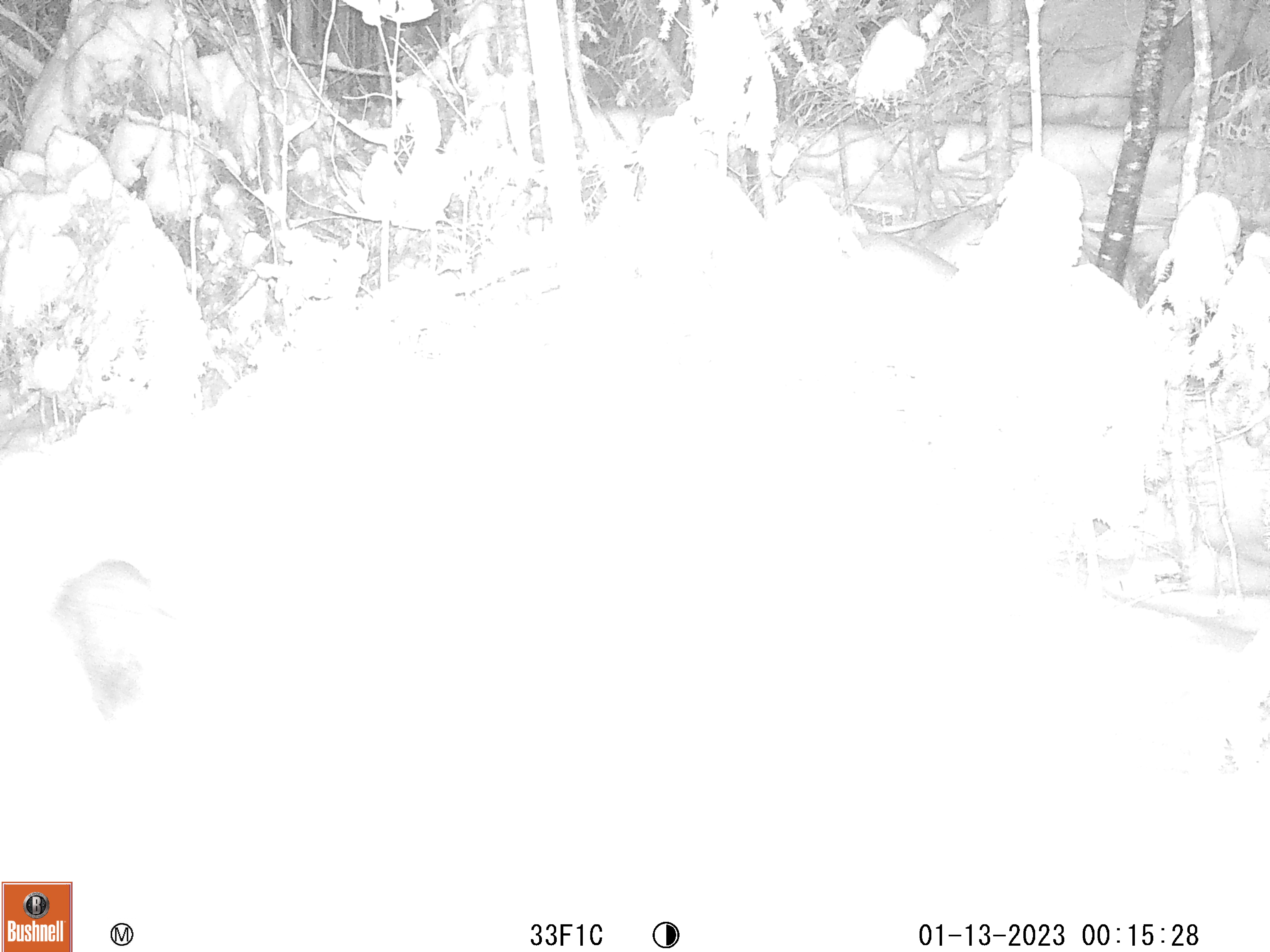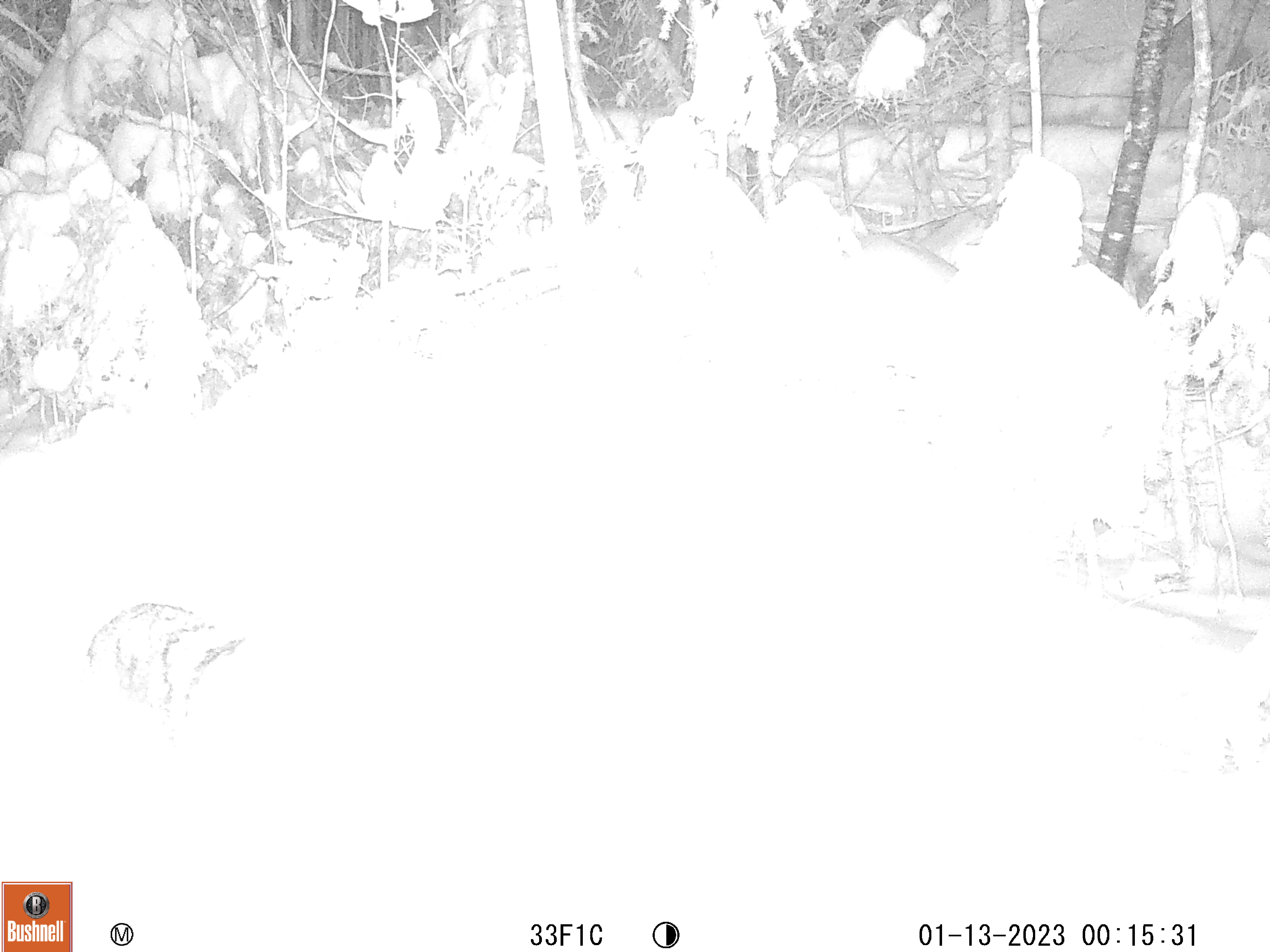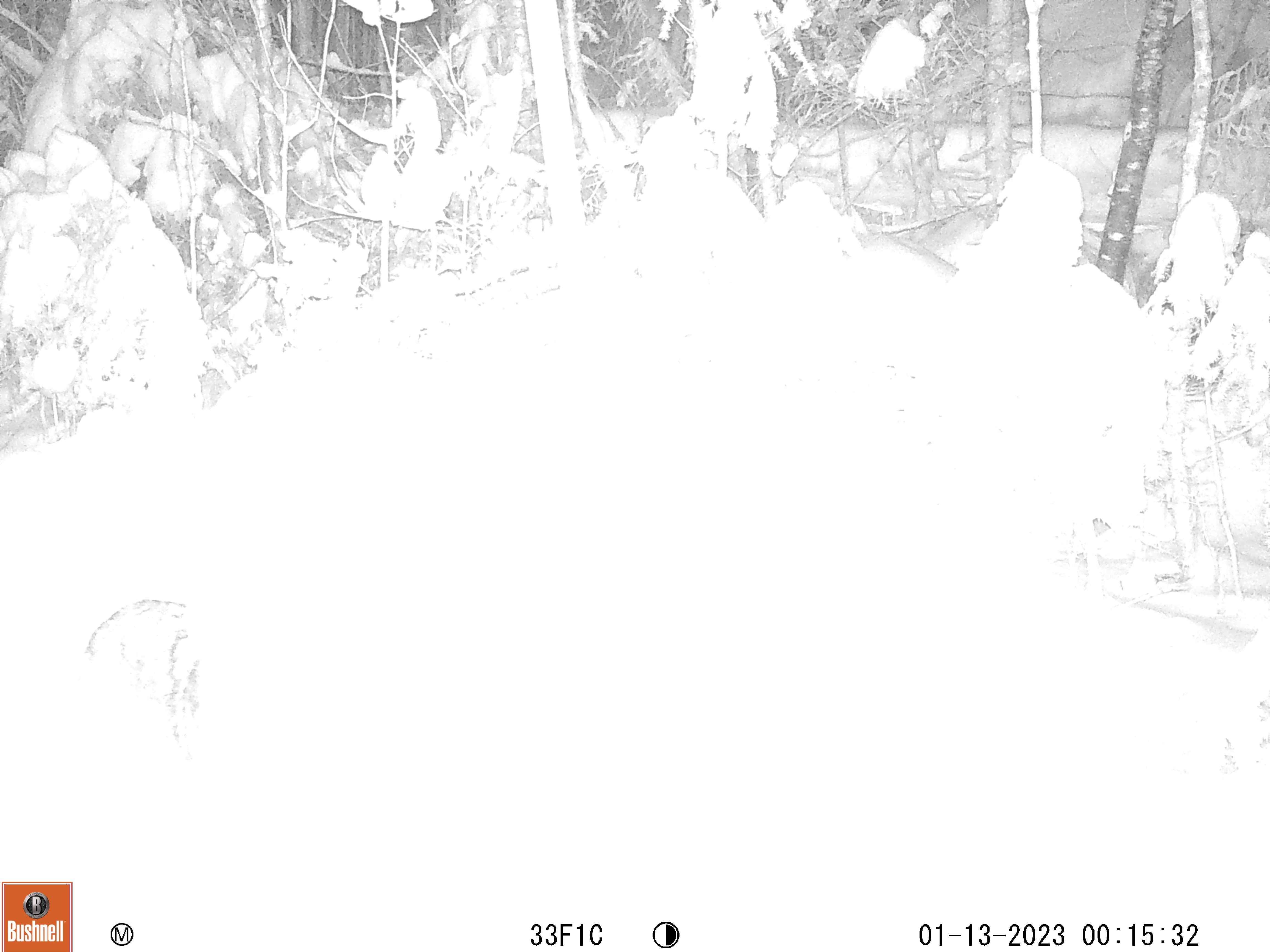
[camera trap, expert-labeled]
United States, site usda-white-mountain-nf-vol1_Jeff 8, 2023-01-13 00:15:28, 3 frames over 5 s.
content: unidentified animal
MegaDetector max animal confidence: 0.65